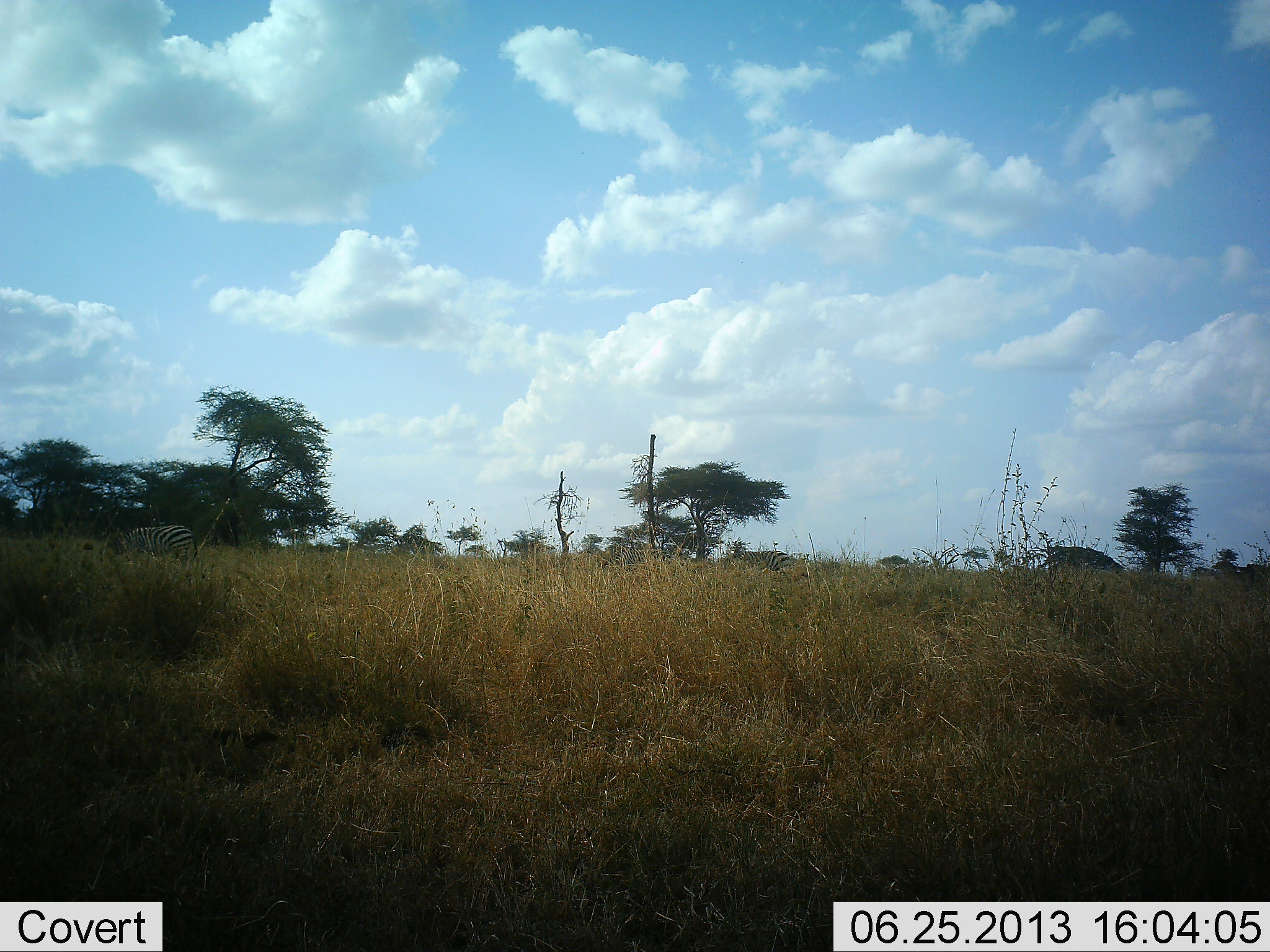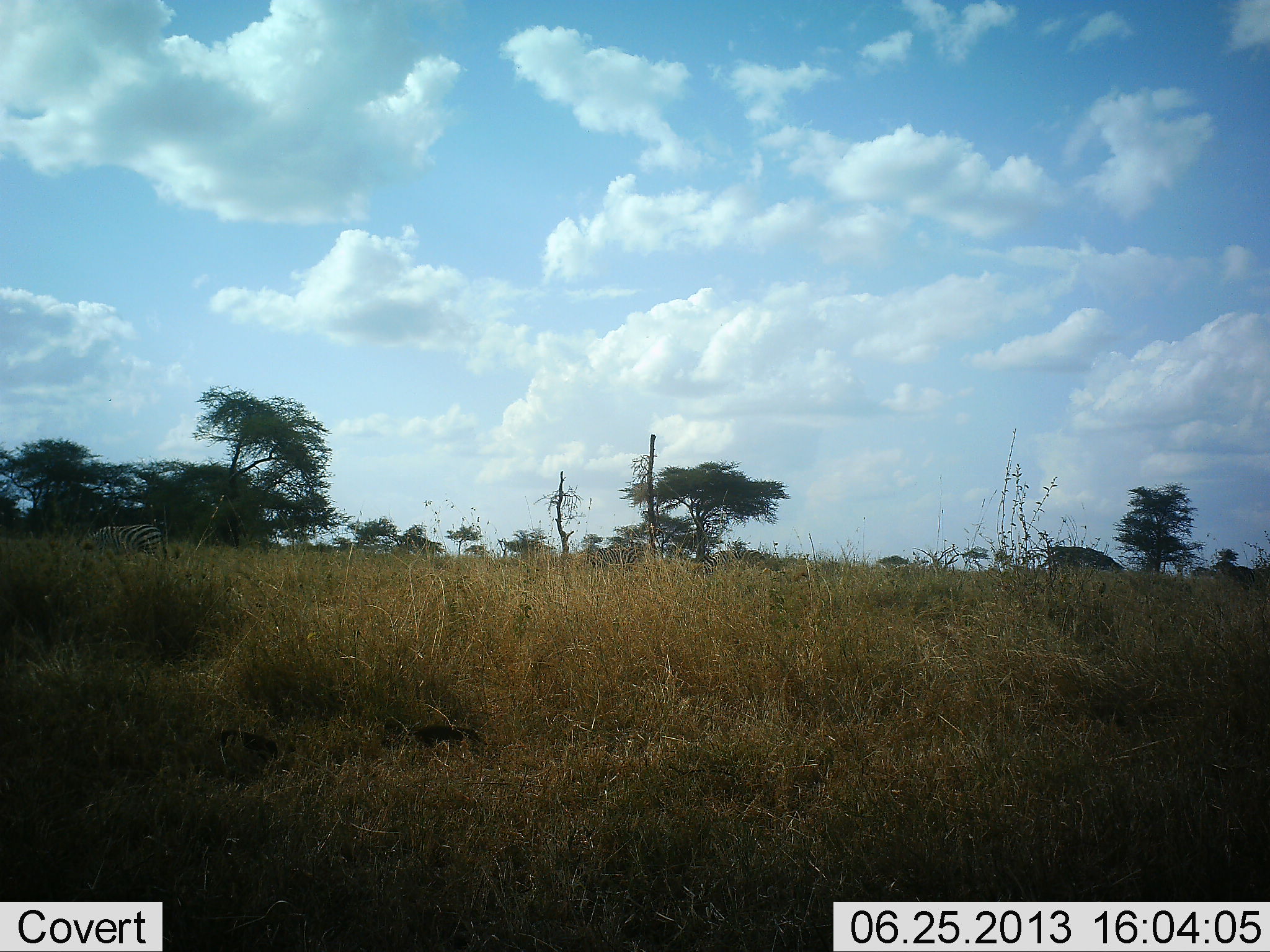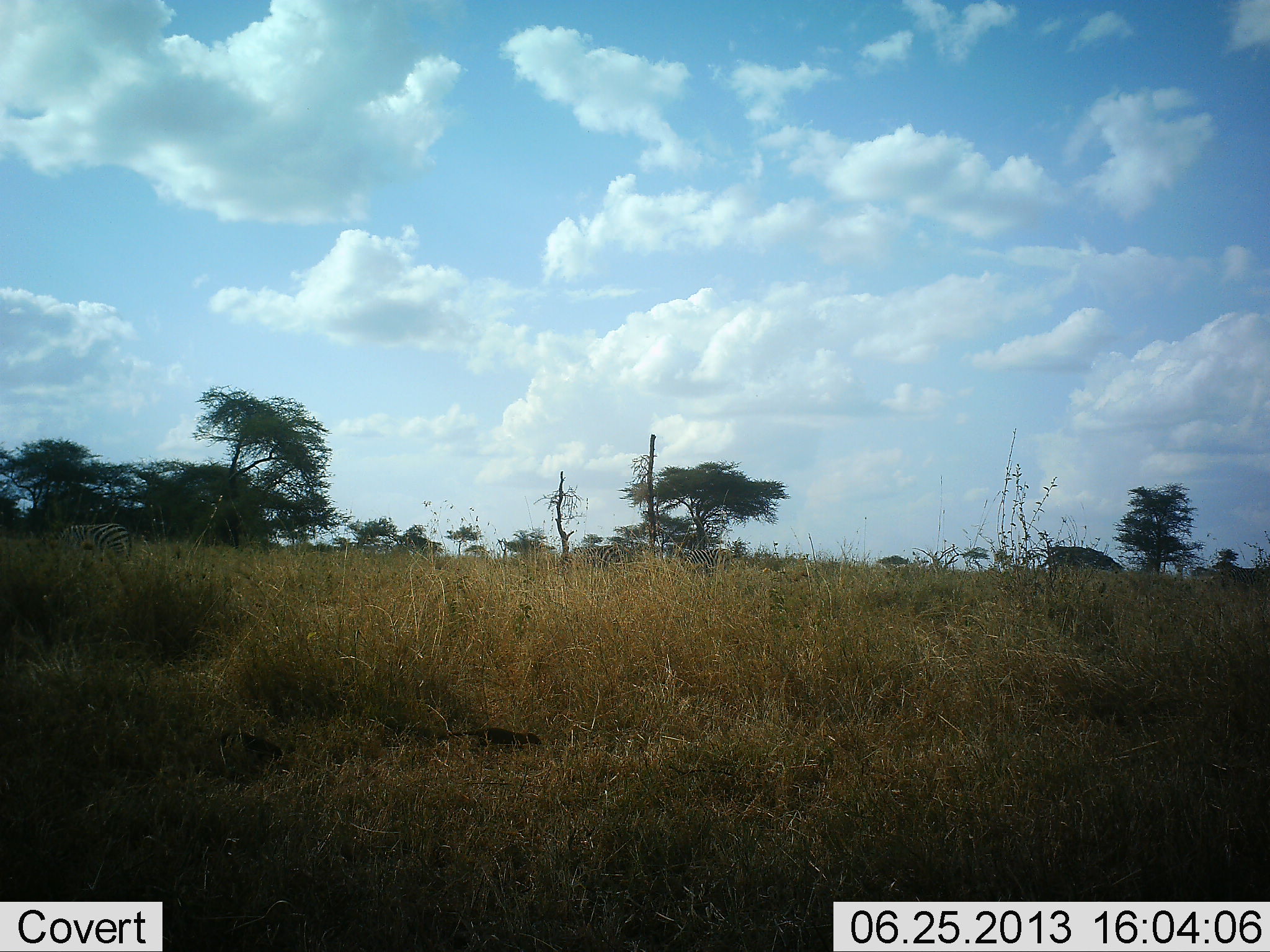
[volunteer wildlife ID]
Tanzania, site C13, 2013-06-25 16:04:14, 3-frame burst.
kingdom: Animalia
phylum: Chordata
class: Mammalia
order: Carnivora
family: Herpestidae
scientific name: Herpestidae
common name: mongoose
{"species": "mongoose (Herpestidae)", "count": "2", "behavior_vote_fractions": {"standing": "23%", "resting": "0%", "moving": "92%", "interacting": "0%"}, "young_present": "0%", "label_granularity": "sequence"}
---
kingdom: Animalia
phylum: Chordata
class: Mammalia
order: Perissodactyla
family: Equidae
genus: Equus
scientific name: Equus quagga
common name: plains zebra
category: zebra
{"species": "zebra (plains zebra) (Equus quagga)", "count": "3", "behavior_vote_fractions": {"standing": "10%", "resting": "0%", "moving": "86%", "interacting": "0%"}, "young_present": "0%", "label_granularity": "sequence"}